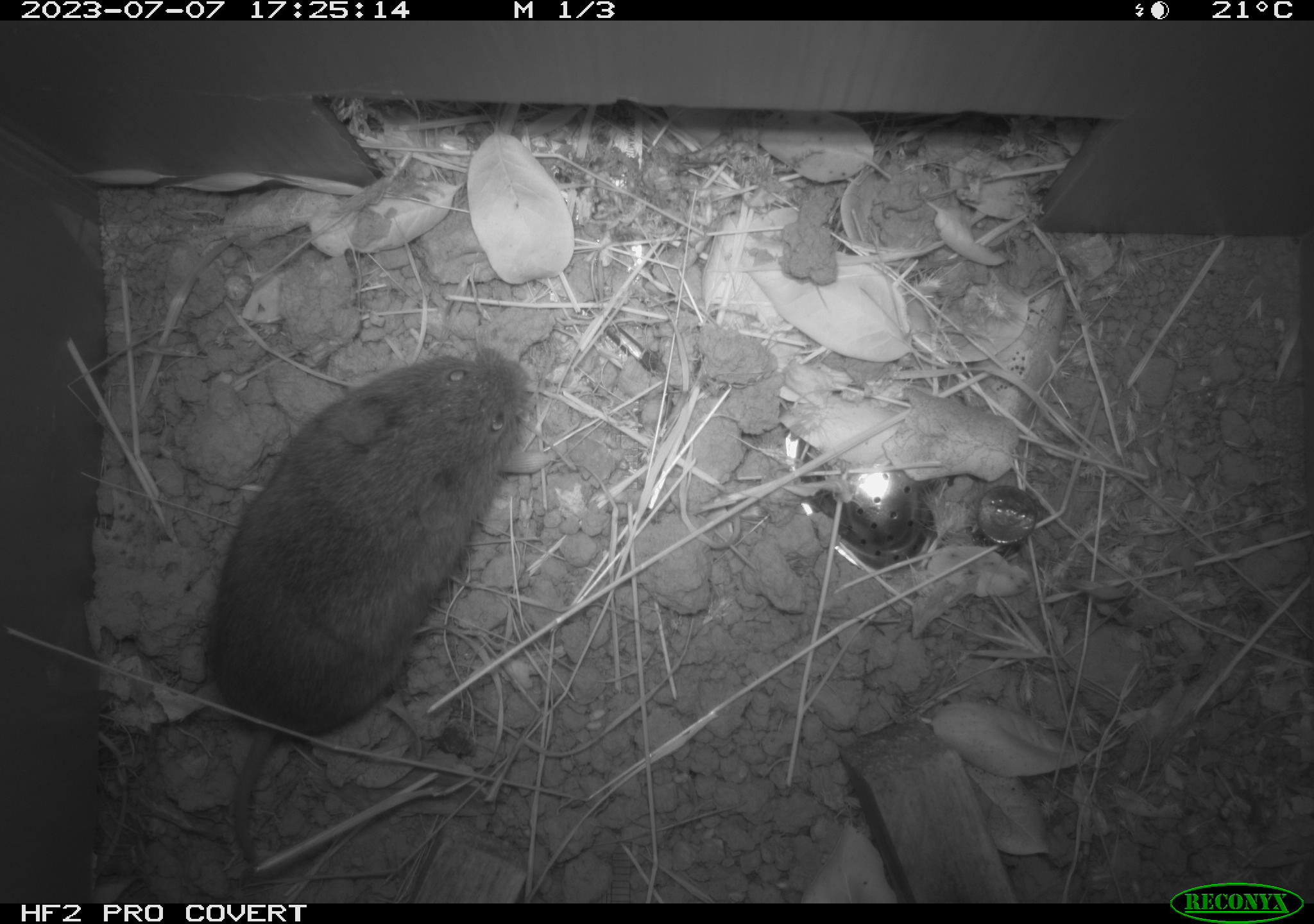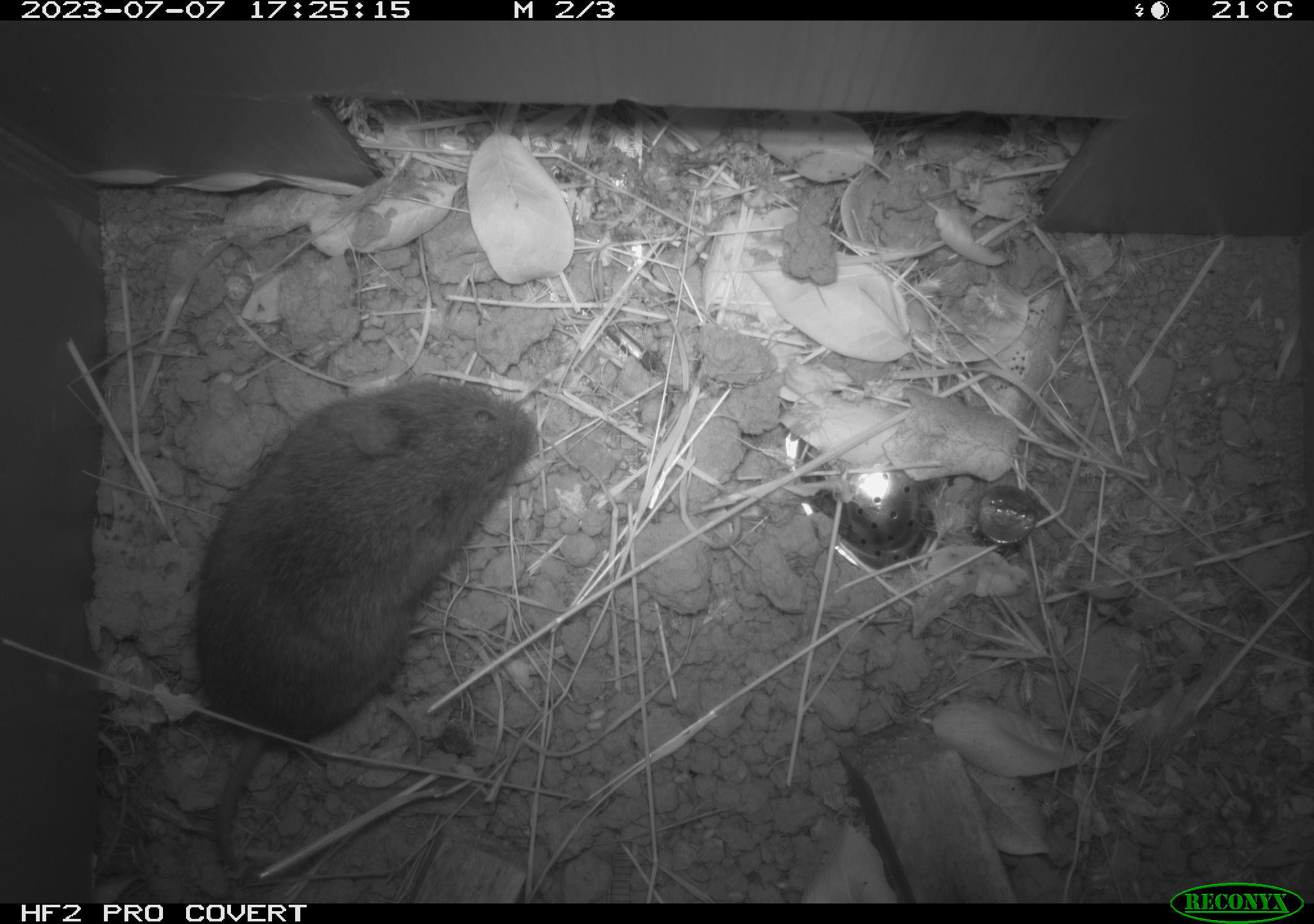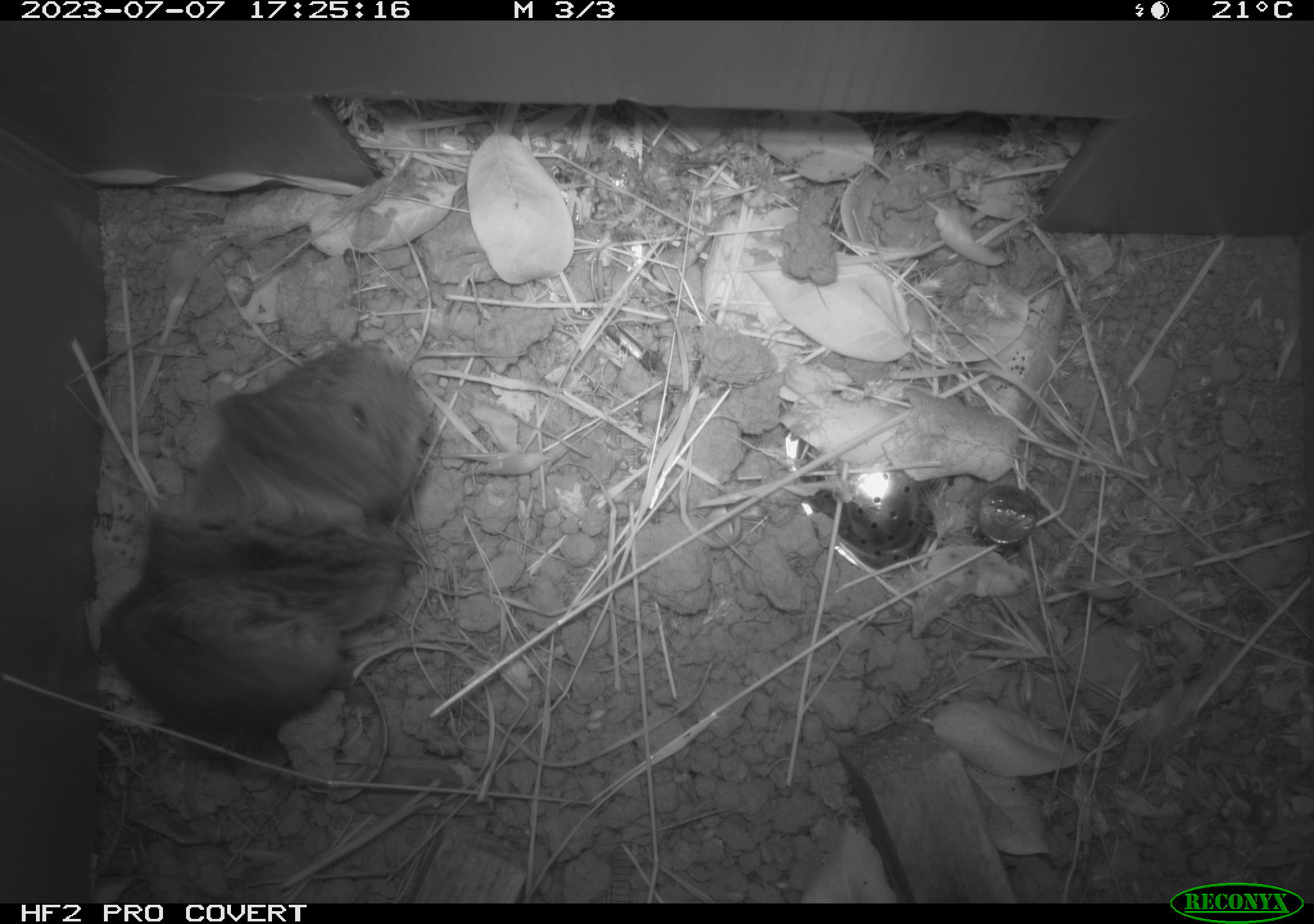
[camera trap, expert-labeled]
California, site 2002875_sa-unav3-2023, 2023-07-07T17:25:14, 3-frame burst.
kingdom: Animalia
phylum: Chordata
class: Mammalia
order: Rodentia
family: Cricetidae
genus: Microtus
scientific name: Microtus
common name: meadow vole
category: microtus species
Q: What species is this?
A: Microtus species (meadow vole) (Microtus).